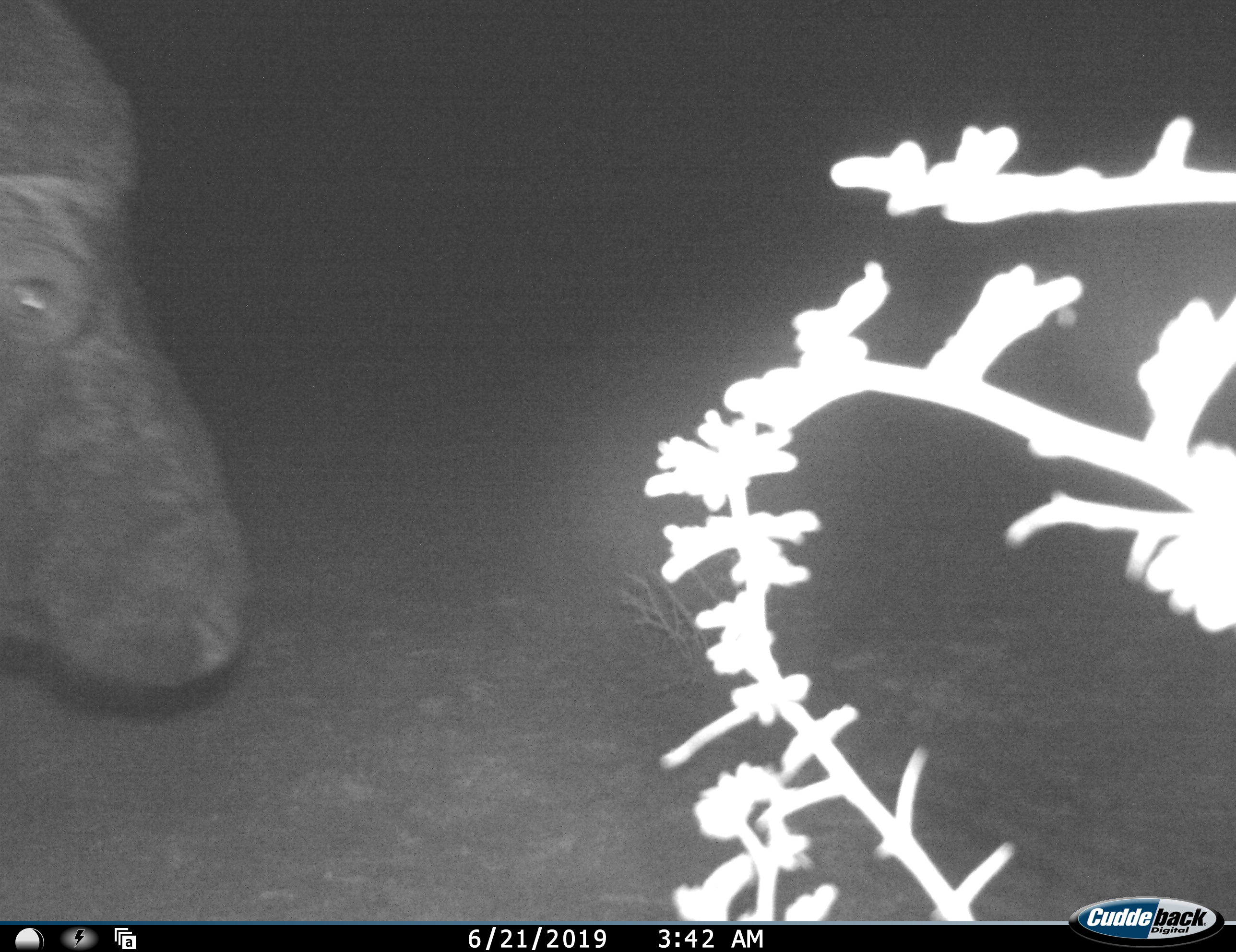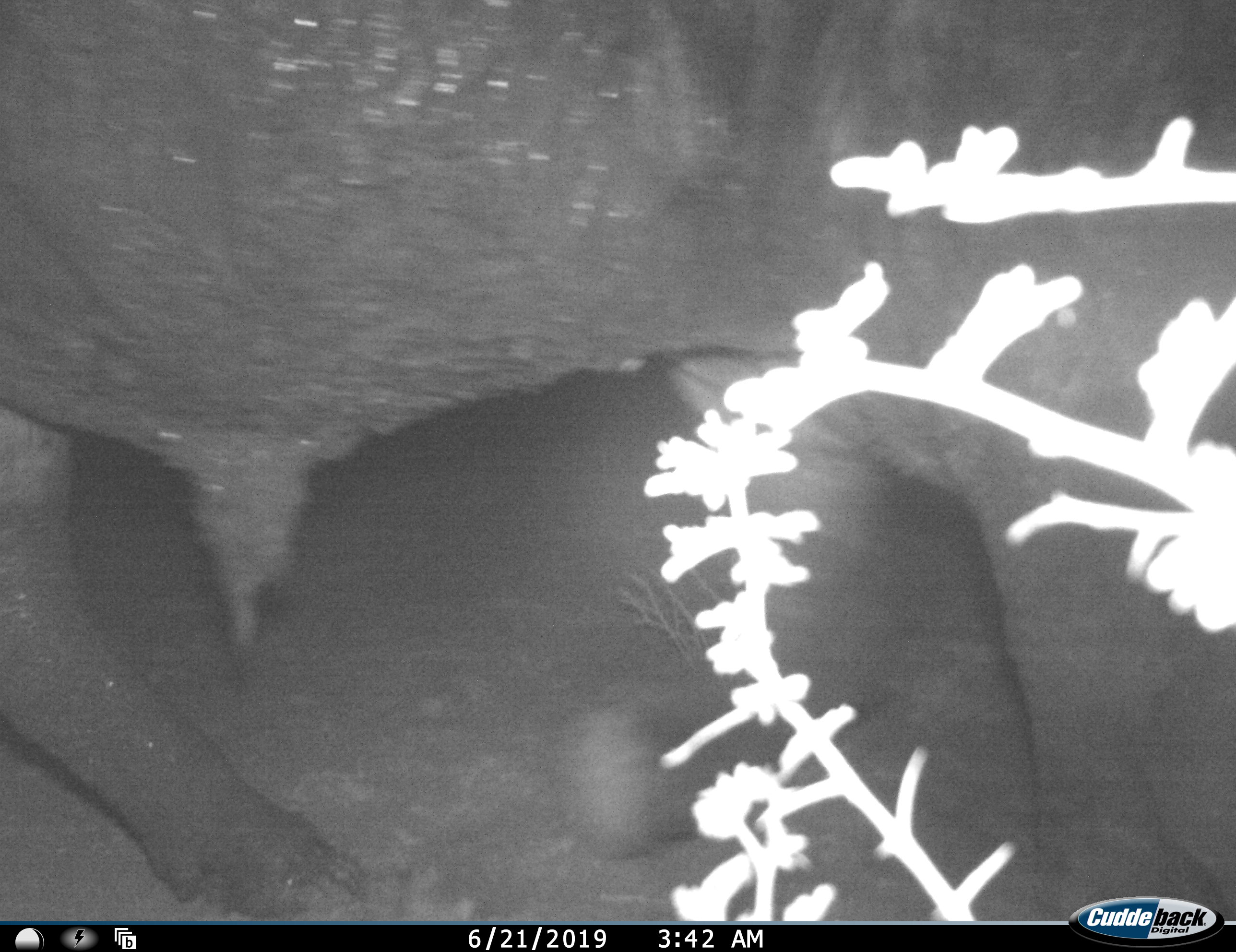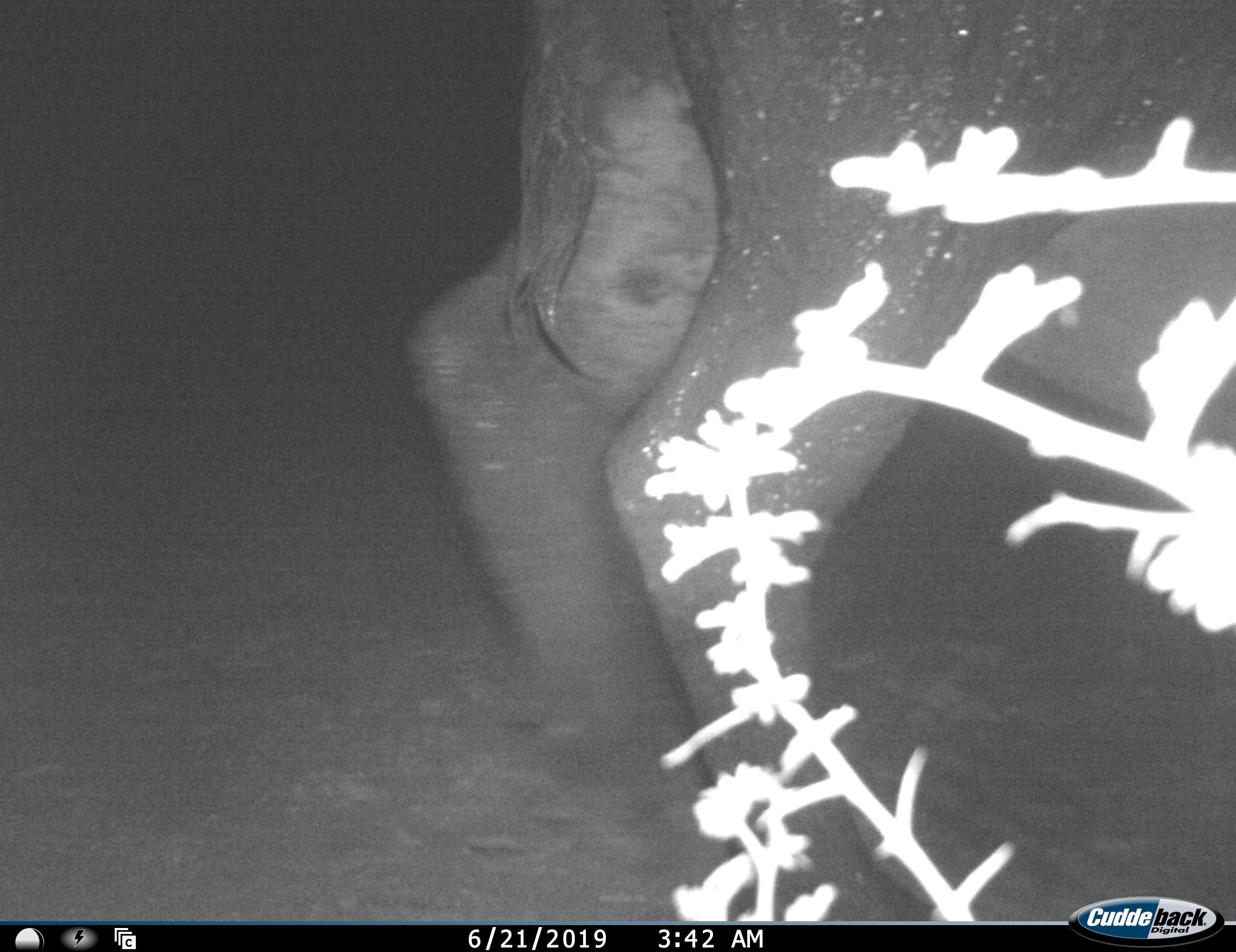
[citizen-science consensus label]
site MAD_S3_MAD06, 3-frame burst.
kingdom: Animalia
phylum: Chordata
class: Mammalia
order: Artiodactyla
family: Bovidae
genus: Syncerus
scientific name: Syncerus caffer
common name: african buffalo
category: buffalo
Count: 1.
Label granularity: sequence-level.